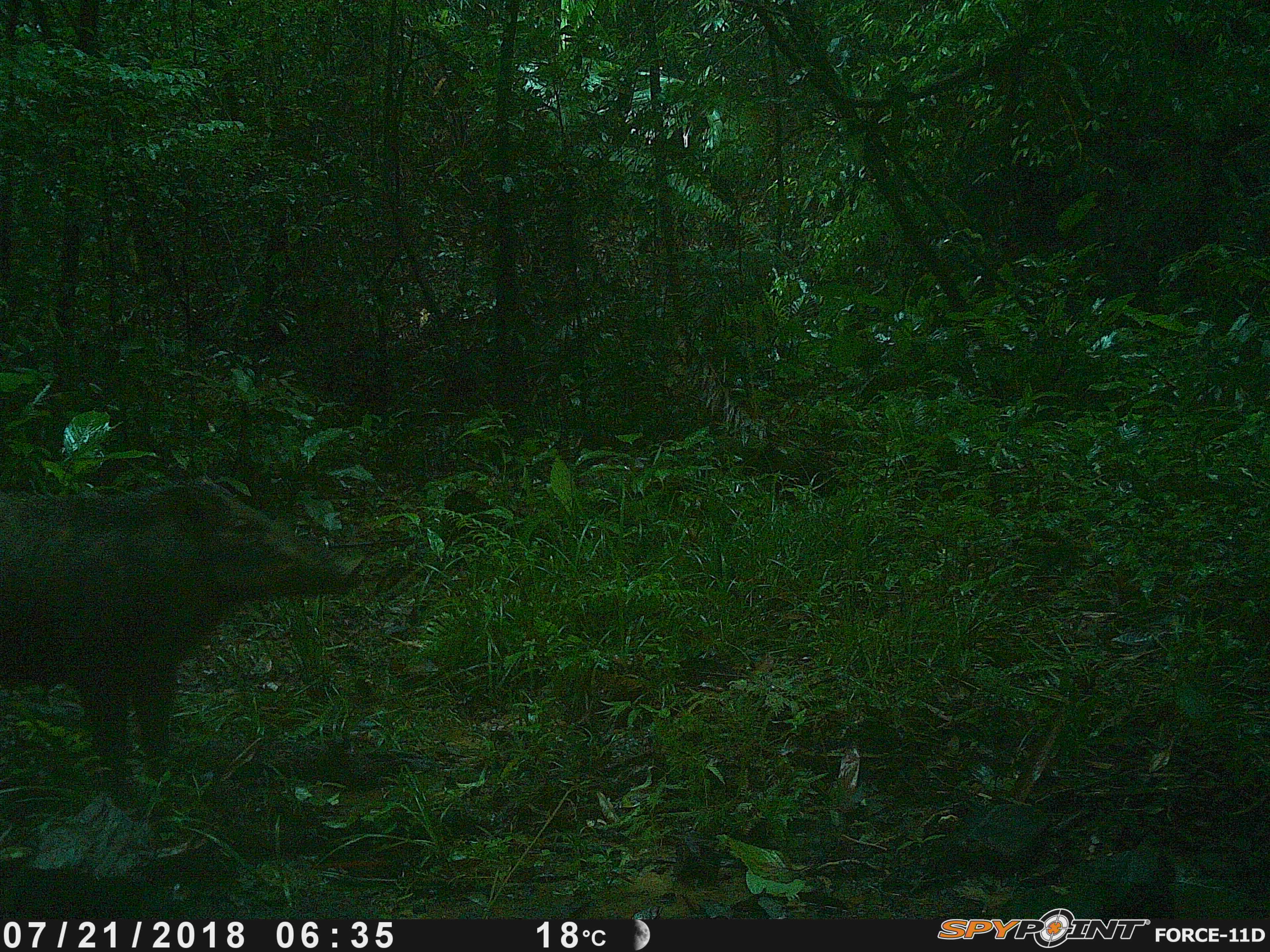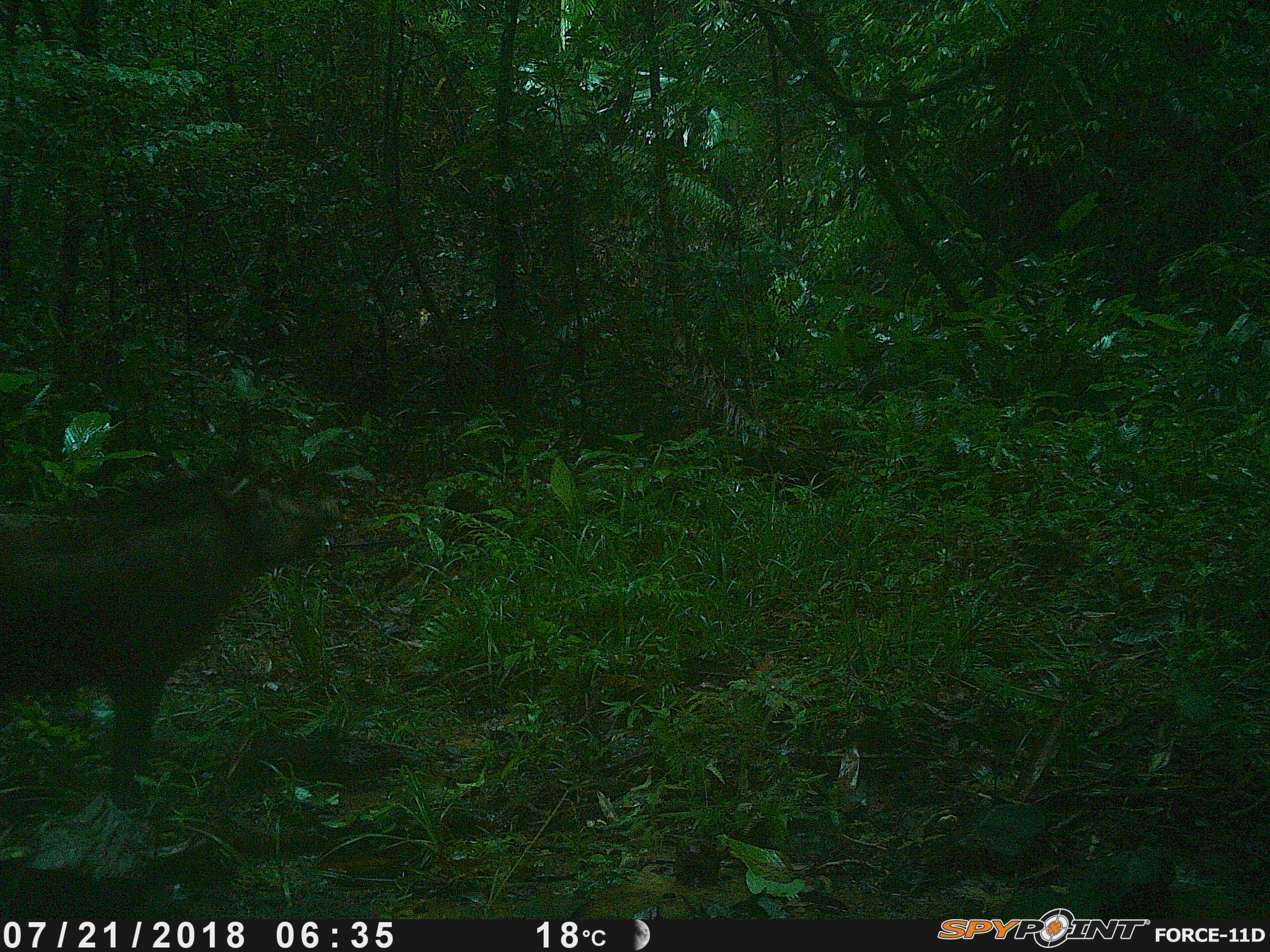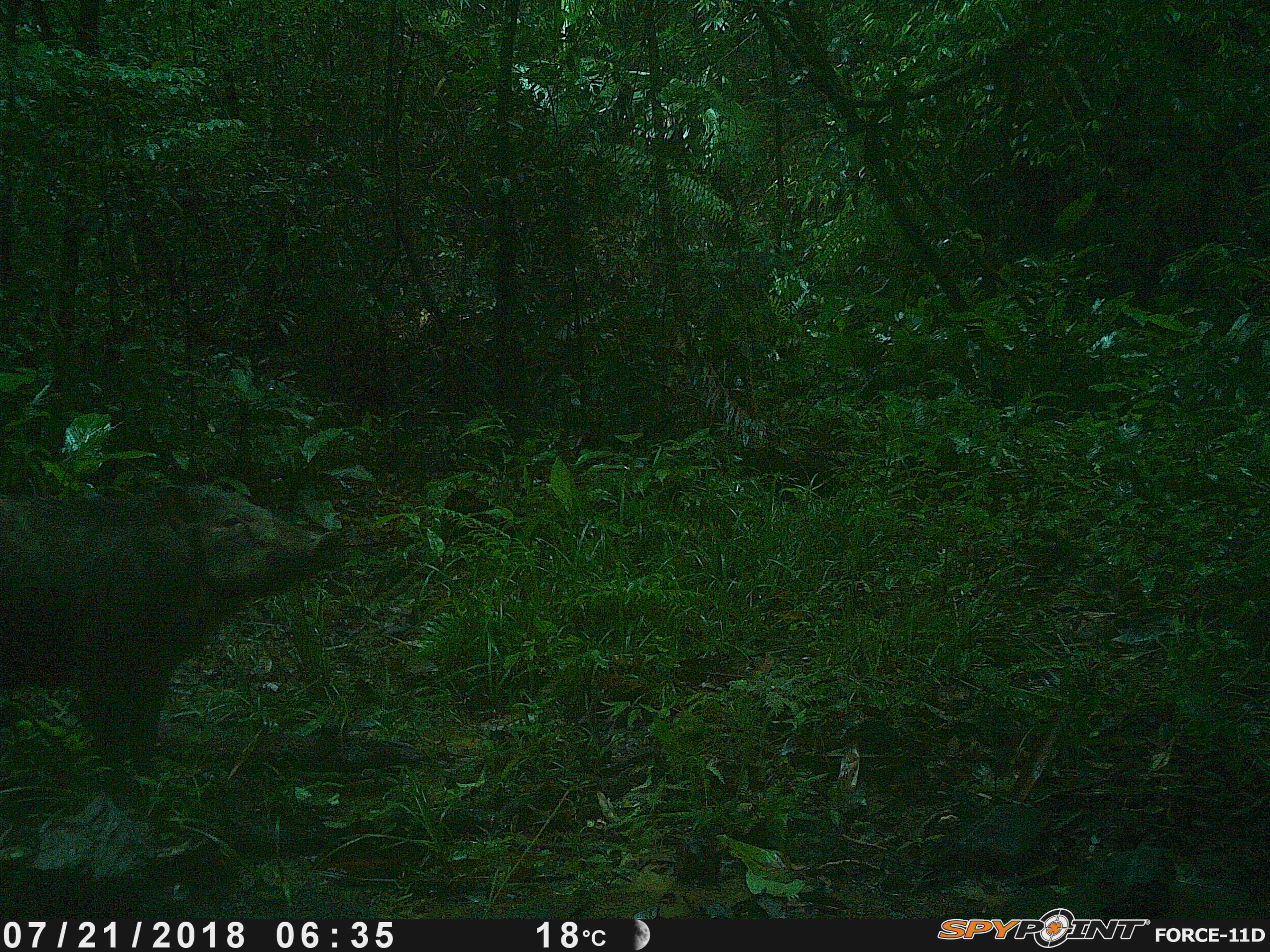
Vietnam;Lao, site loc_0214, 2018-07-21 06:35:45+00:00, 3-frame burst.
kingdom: Animalia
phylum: Chordata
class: Mammalia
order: Artiodactyla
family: Suidae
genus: Sus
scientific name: Sus scrofa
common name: eurasian wild pig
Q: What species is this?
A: Eurasian wild pig (Sus scrofa).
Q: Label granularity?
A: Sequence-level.